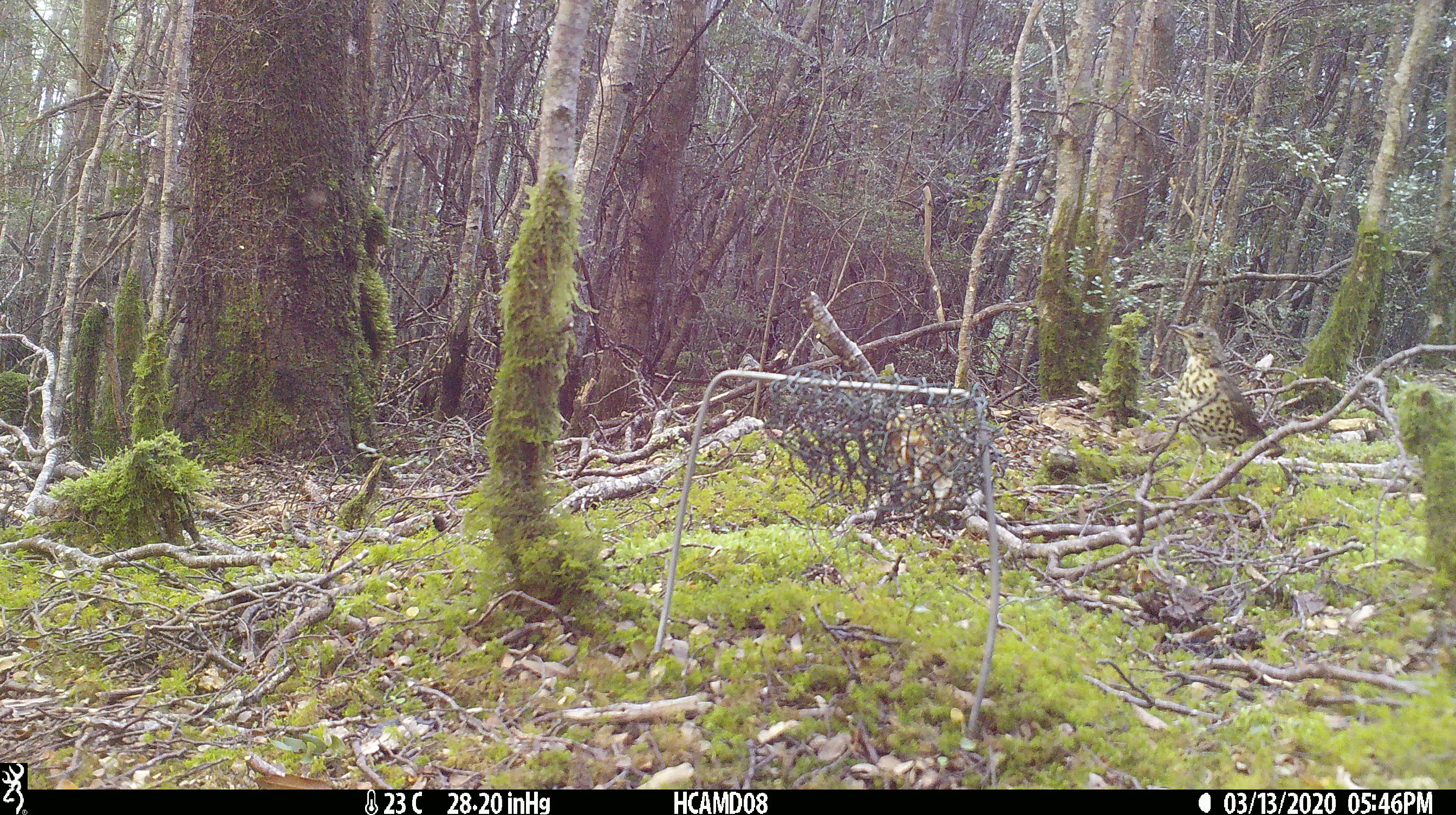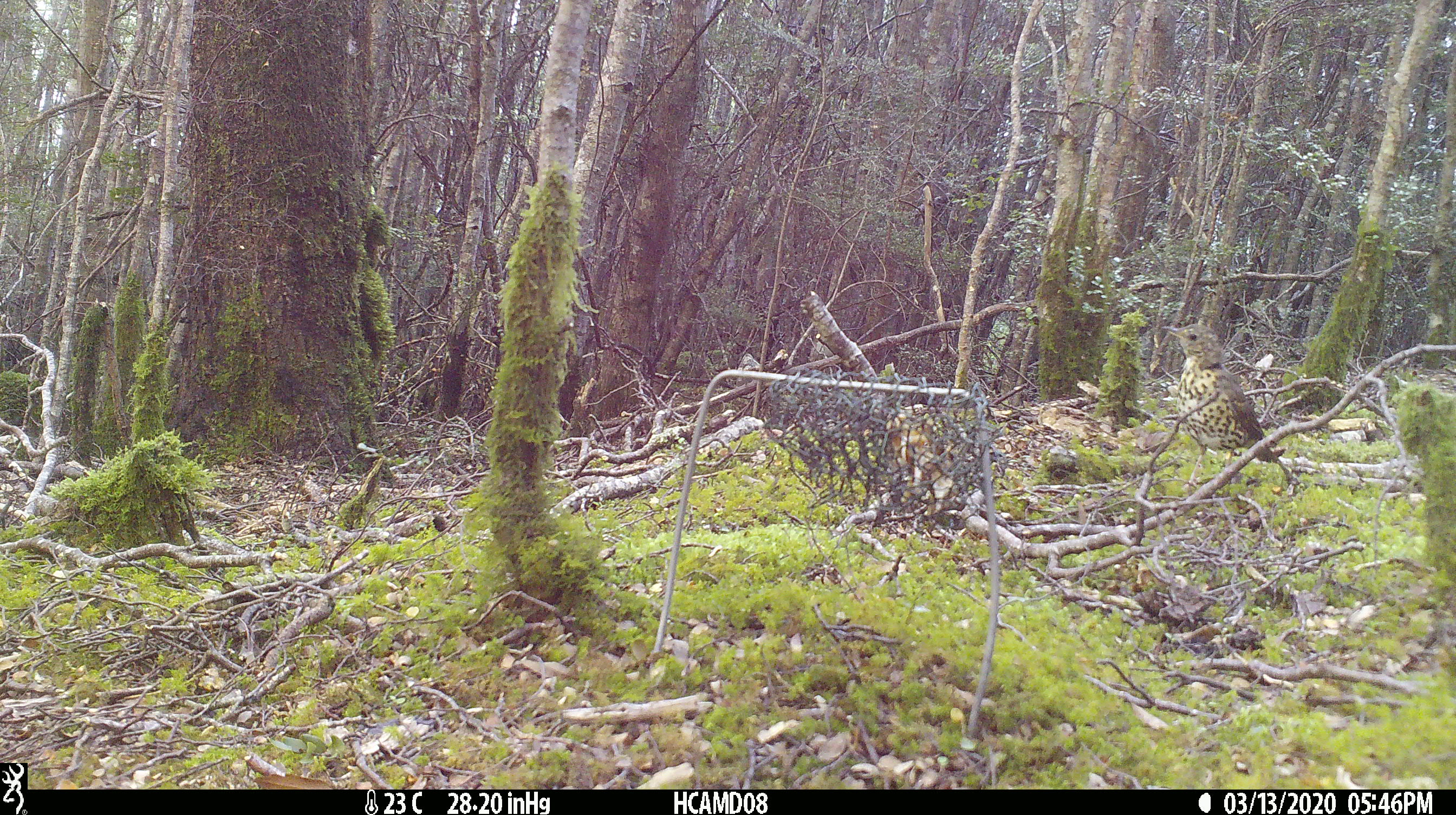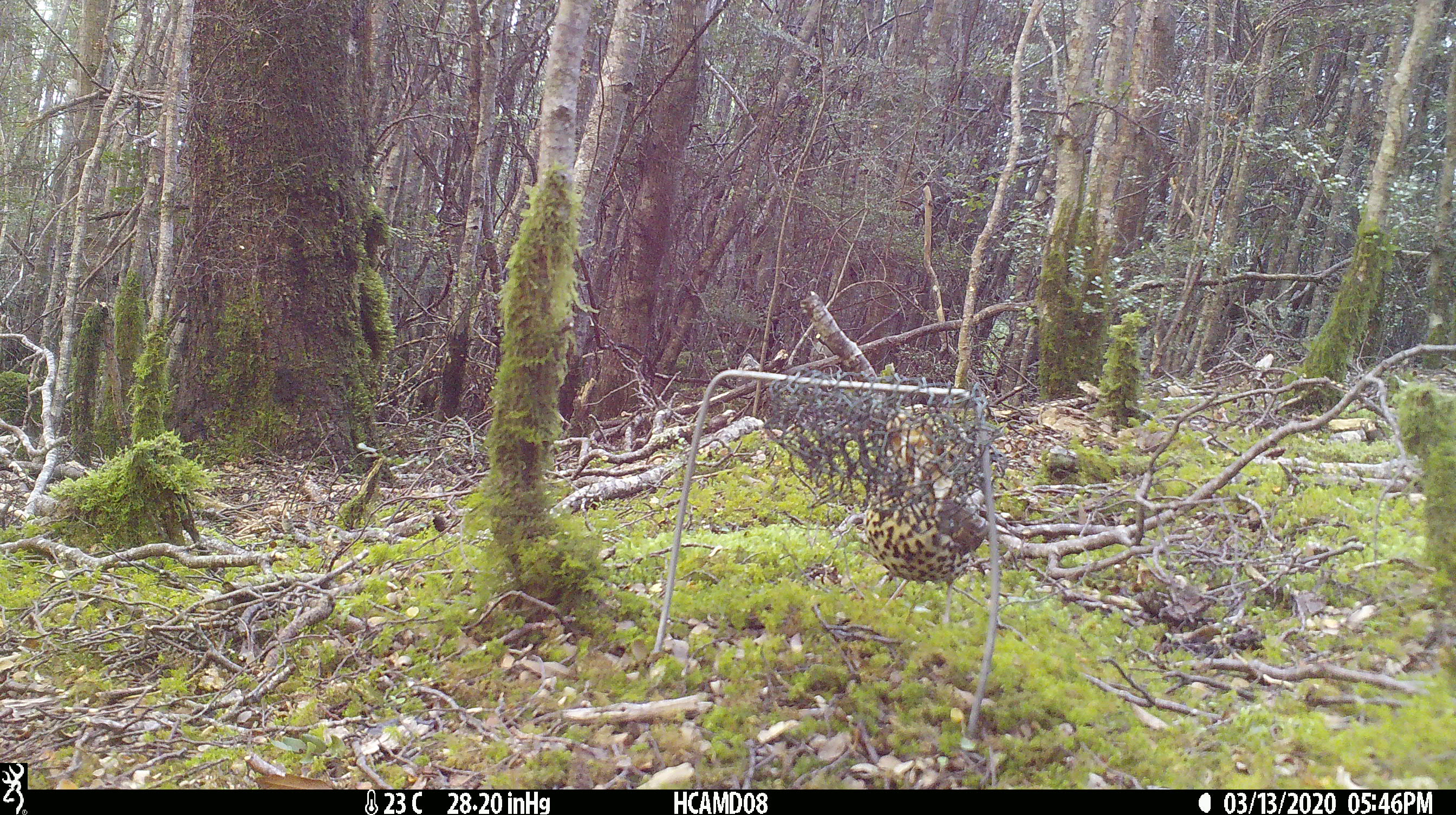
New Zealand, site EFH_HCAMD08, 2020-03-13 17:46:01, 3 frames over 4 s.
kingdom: Animalia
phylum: Chordata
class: Aves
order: Passeriformes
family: Turdidae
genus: Turdus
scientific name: Turdus philomelos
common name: song thrush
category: thrush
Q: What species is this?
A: Thrush (song thrush) (Turdus philomelos).